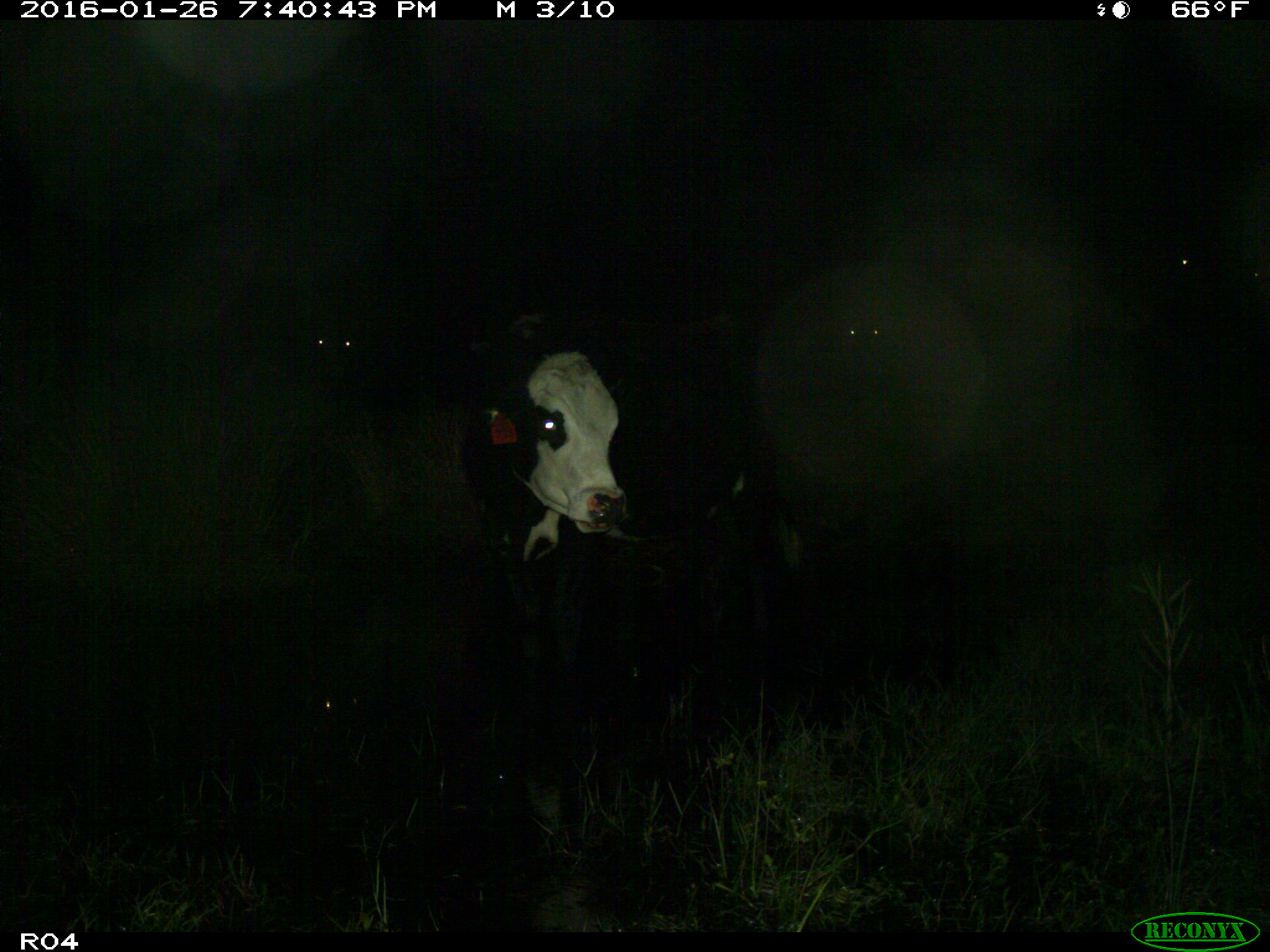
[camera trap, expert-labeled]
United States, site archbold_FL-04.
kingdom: Animalia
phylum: Chordata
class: Mammalia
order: Artiodactyla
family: Bovidae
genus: Bos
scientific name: Bos taurus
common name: domestic cow